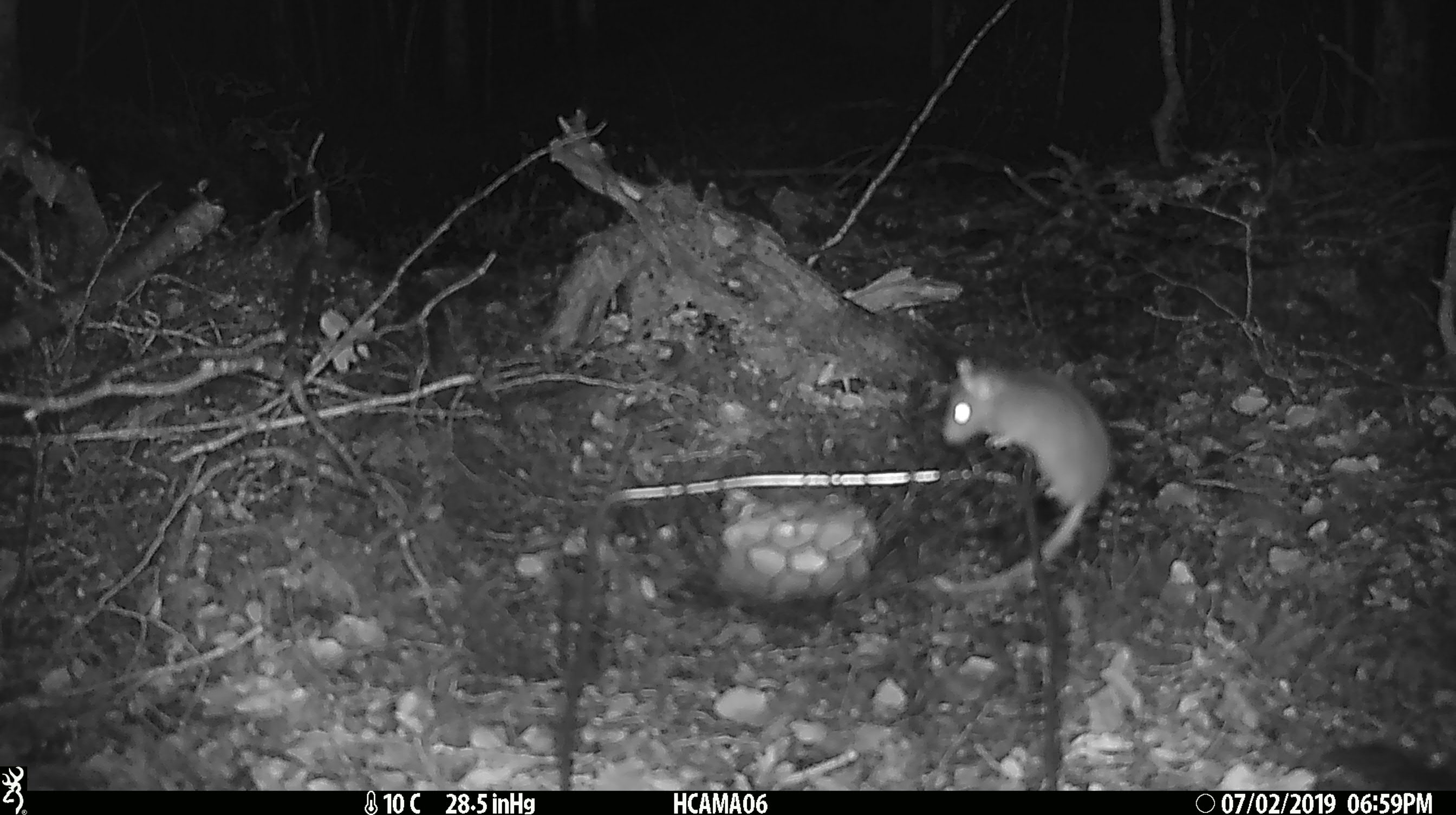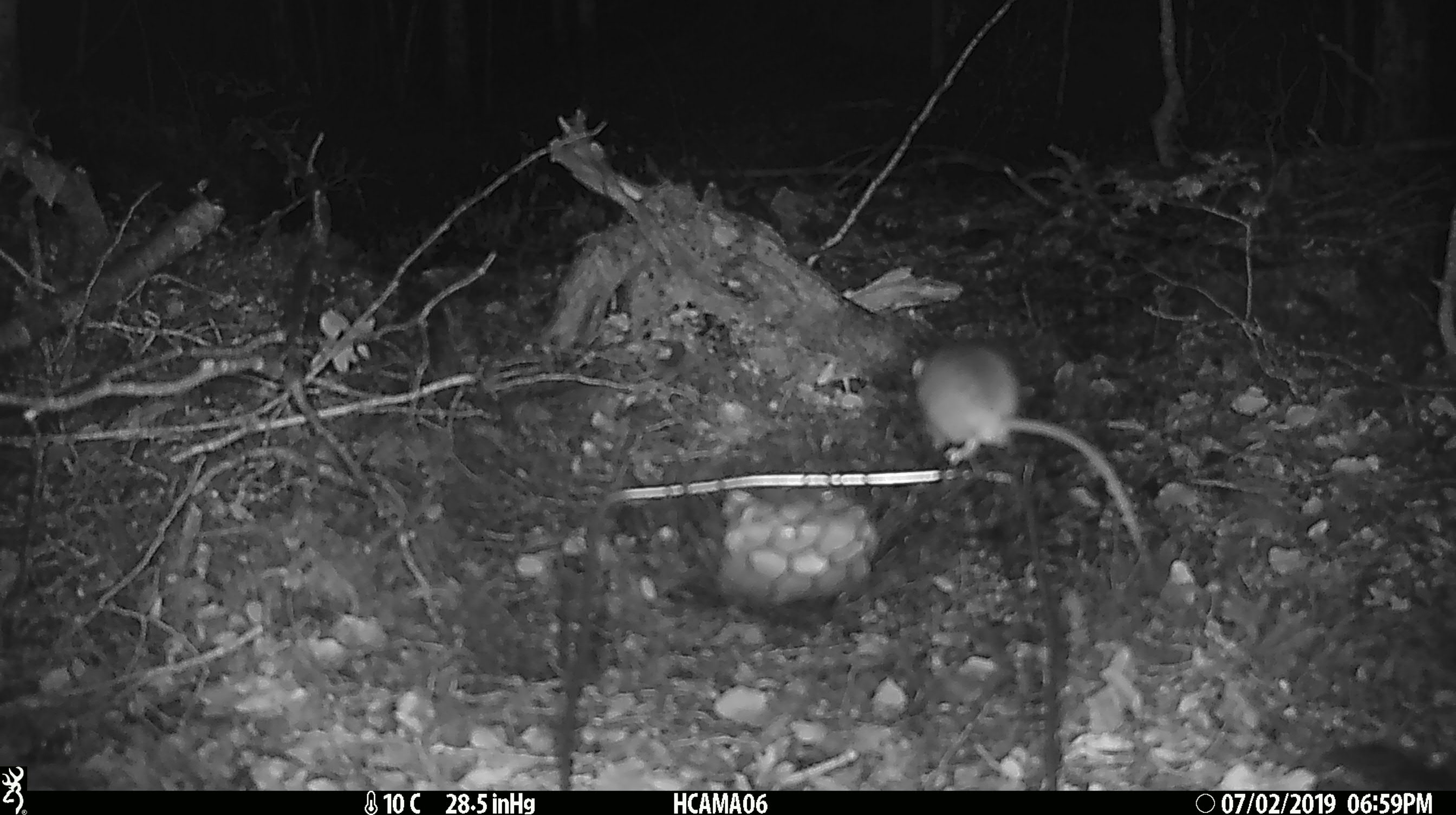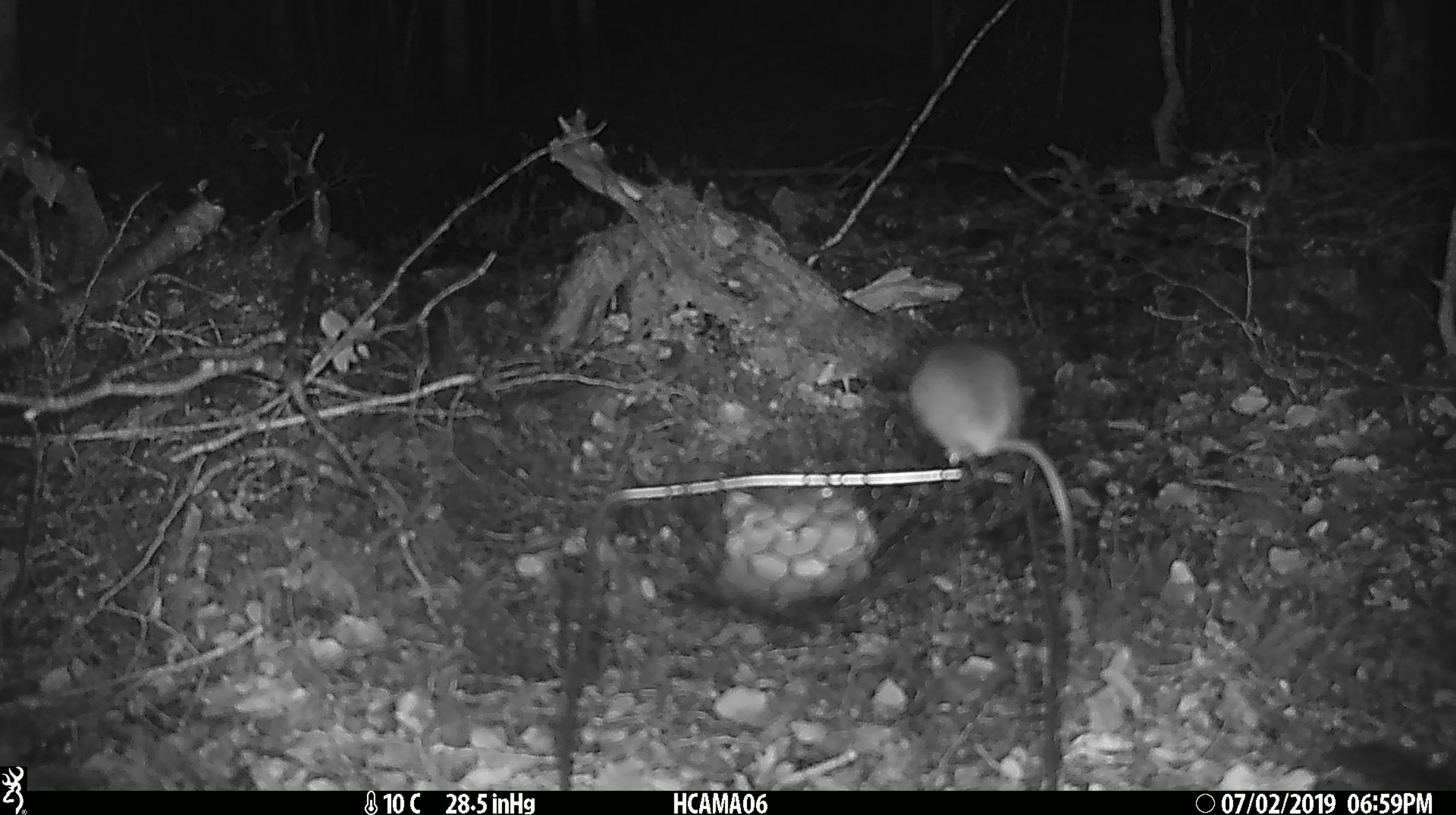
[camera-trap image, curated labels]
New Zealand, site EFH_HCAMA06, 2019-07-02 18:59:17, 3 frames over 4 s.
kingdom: Animalia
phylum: Chordata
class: Mammalia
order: Rodentia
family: Muridae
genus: Mus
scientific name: Mus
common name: mouse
Mouse (Mus).